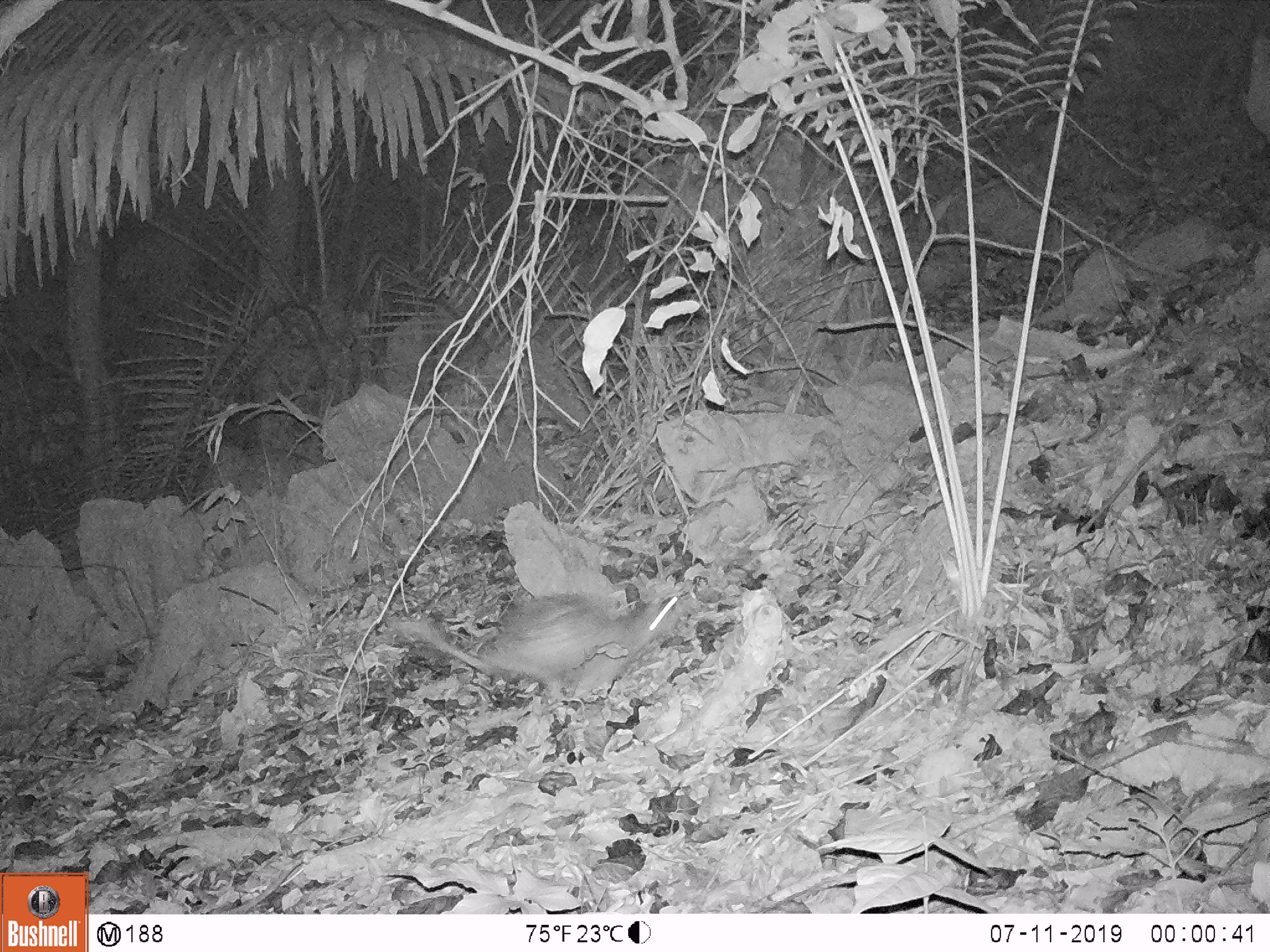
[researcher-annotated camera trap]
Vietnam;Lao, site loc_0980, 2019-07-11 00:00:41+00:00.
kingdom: Animalia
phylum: Chordata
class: Mammalia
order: Rodentia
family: Hystricidae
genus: Atherurus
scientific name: Atherurus macrourus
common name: asiatic brush-tailed porcupine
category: asiatic brush tailed porcupine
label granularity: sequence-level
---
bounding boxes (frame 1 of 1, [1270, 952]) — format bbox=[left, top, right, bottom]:
asiatic brush tailed porcupine: bbox=[385, 592, 679, 702]